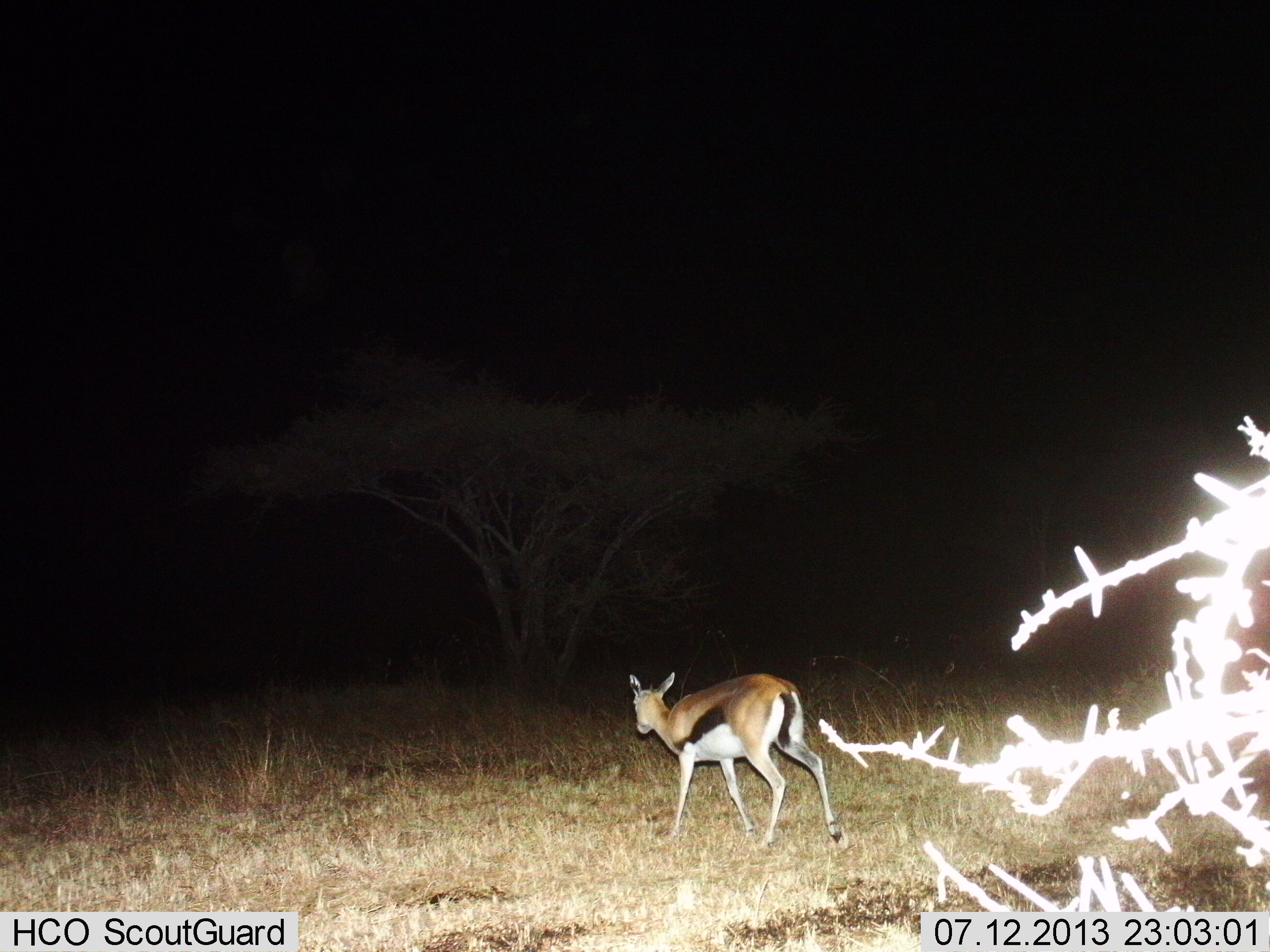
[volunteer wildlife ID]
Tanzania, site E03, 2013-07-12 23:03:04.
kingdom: Animalia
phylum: Chordata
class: Mammalia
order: Artiodactyla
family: Bovidae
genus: Eudorcas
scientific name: Eudorcas thomsonii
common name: thomson's gazelle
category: gazellethomsons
Gazellethomsons (thomson's gazelle) (Eudorcas thomsonii), count 1. Behavior (volunteer vote fractions): standing 22%, resting 0%, moving 78%, interacting 0%. Young present (vote fraction): 0%. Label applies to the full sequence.